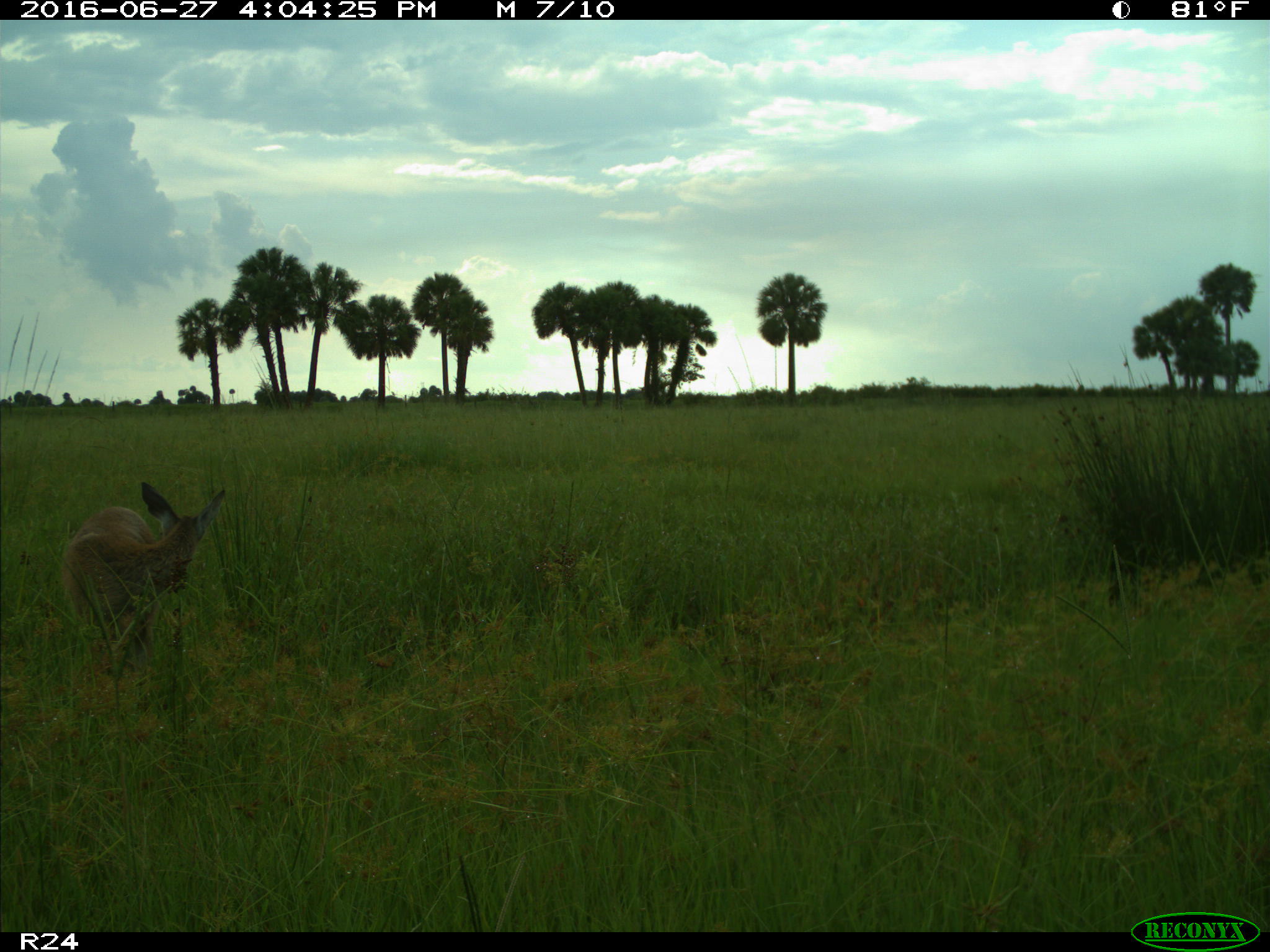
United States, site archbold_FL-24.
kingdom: Animalia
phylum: Chordata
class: Mammalia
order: Artiodactyla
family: Cervidae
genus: Odocoileus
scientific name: Odocoileus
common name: deer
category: unidentified deer